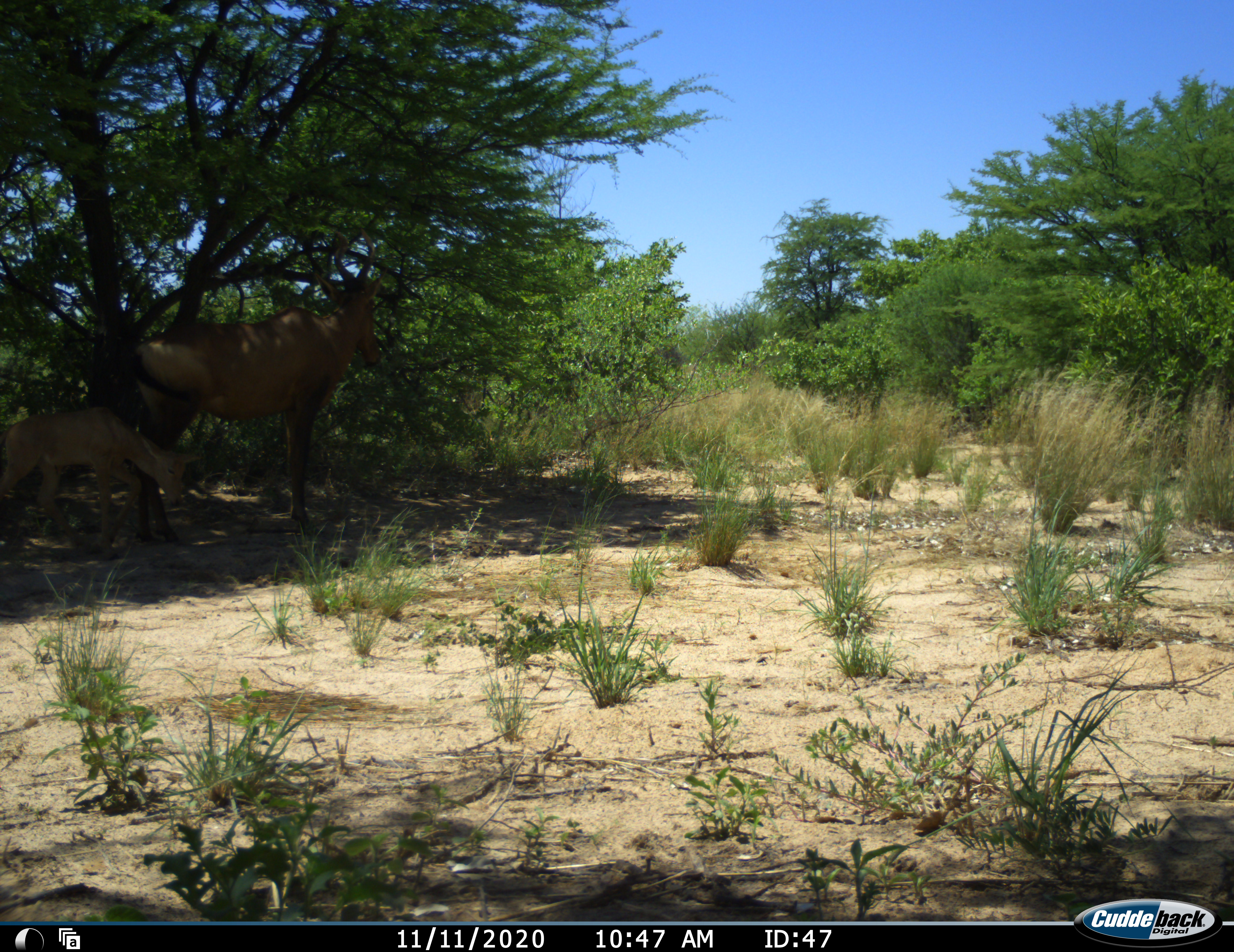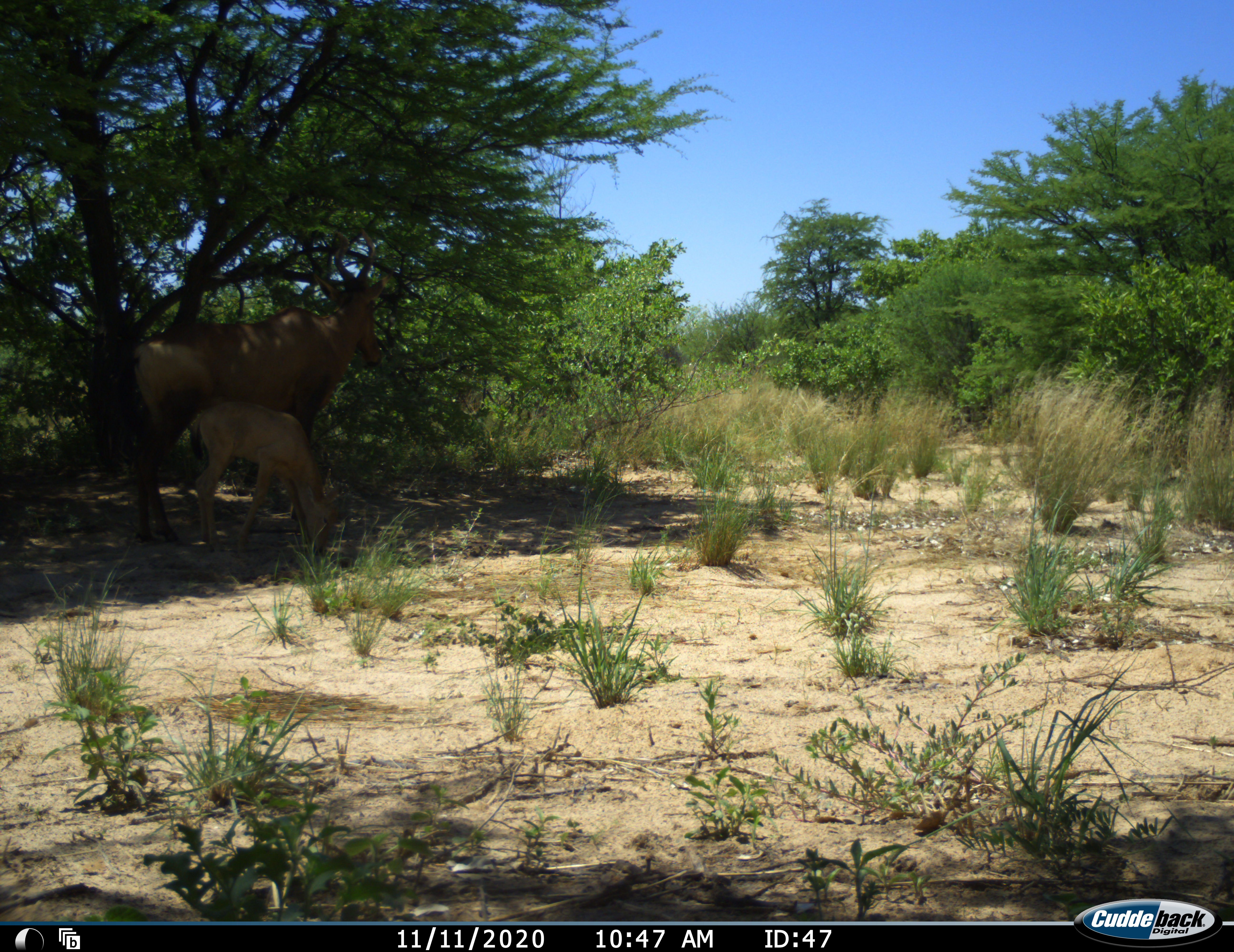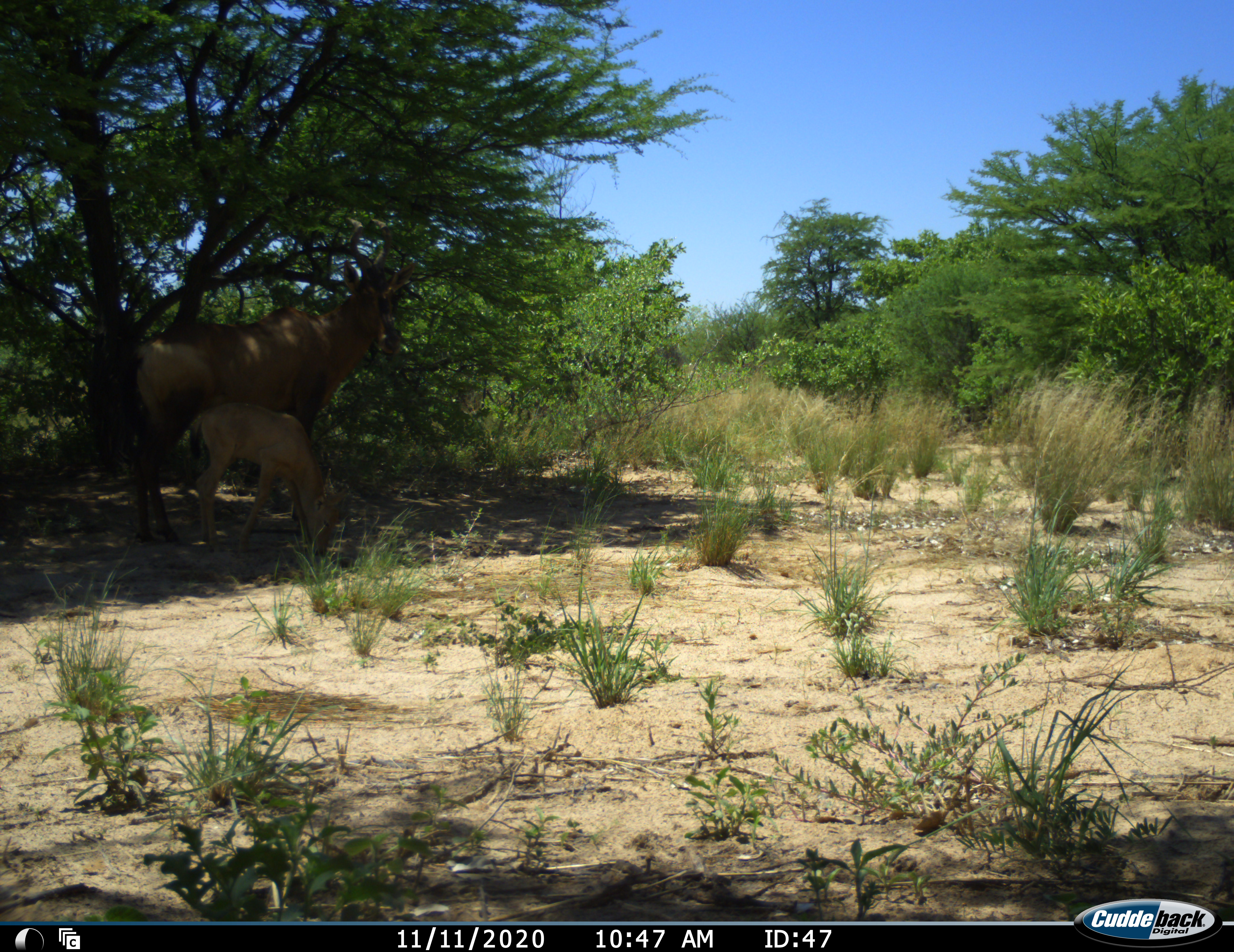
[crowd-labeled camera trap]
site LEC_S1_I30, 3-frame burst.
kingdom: Animalia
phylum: Chordata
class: Mammalia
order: Artiodactyla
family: Bovidae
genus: Alcelaphus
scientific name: Alcelaphus buselaphus caama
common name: red hartebeest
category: hartebeestred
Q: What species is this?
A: Hartebeestred (red hartebeest) (Alcelaphus buselaphus caama).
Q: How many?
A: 2.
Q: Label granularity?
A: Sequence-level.